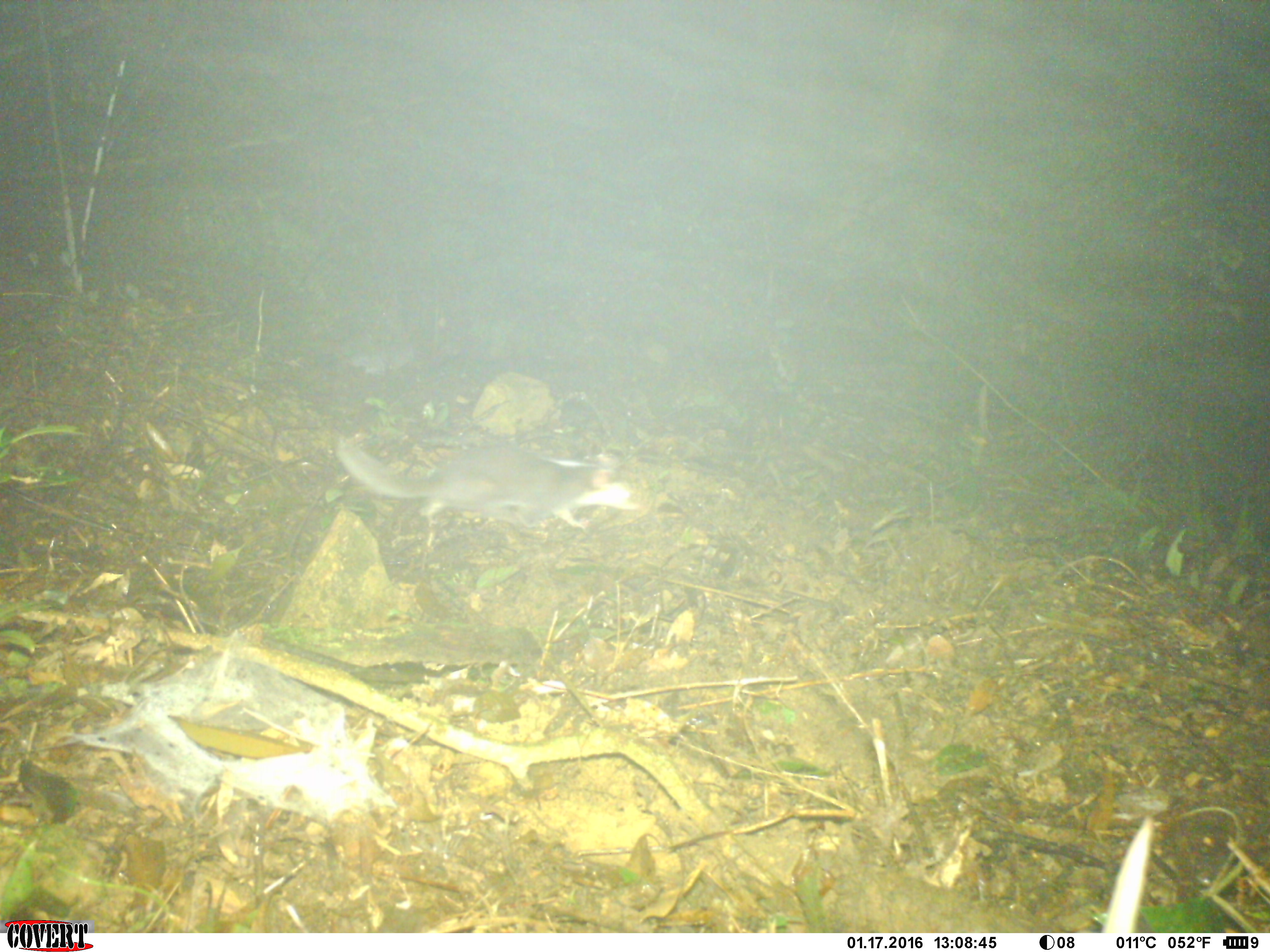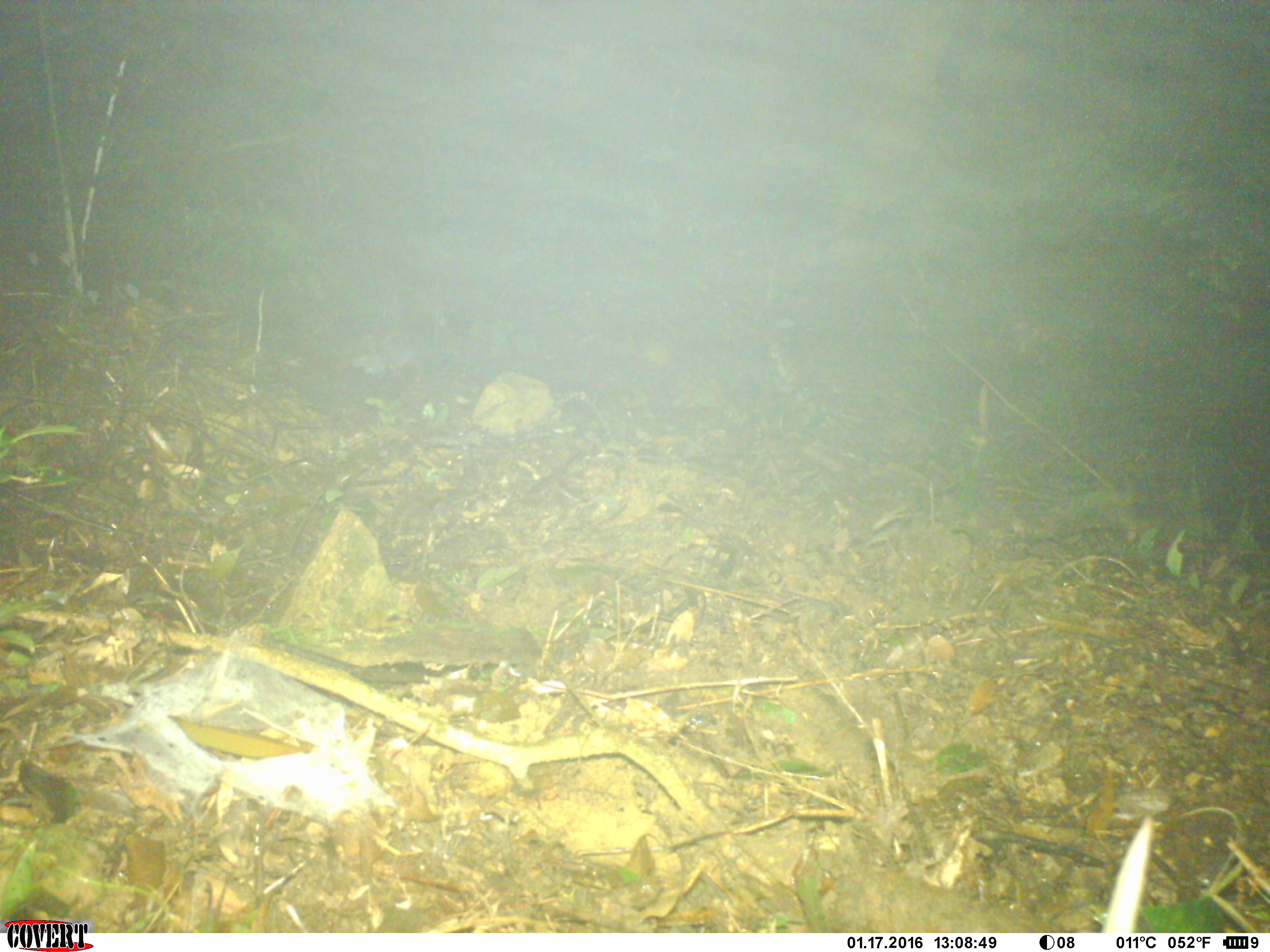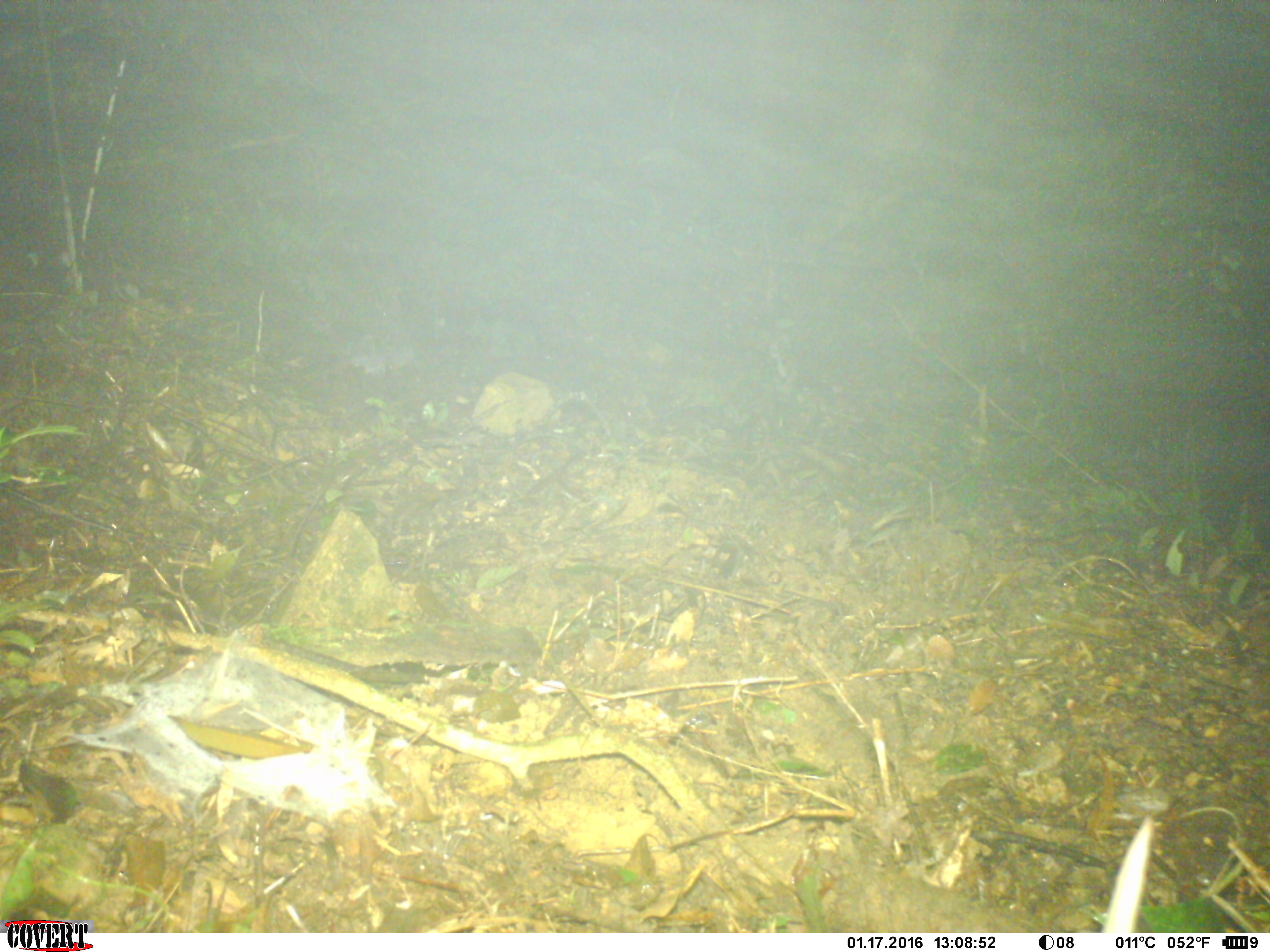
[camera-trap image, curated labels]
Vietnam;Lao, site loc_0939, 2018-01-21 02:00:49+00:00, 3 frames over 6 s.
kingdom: Animalia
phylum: Chordata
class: Mammalia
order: Carnivora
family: Mustelidae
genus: Melogale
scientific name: Melogale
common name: ferret badger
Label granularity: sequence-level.